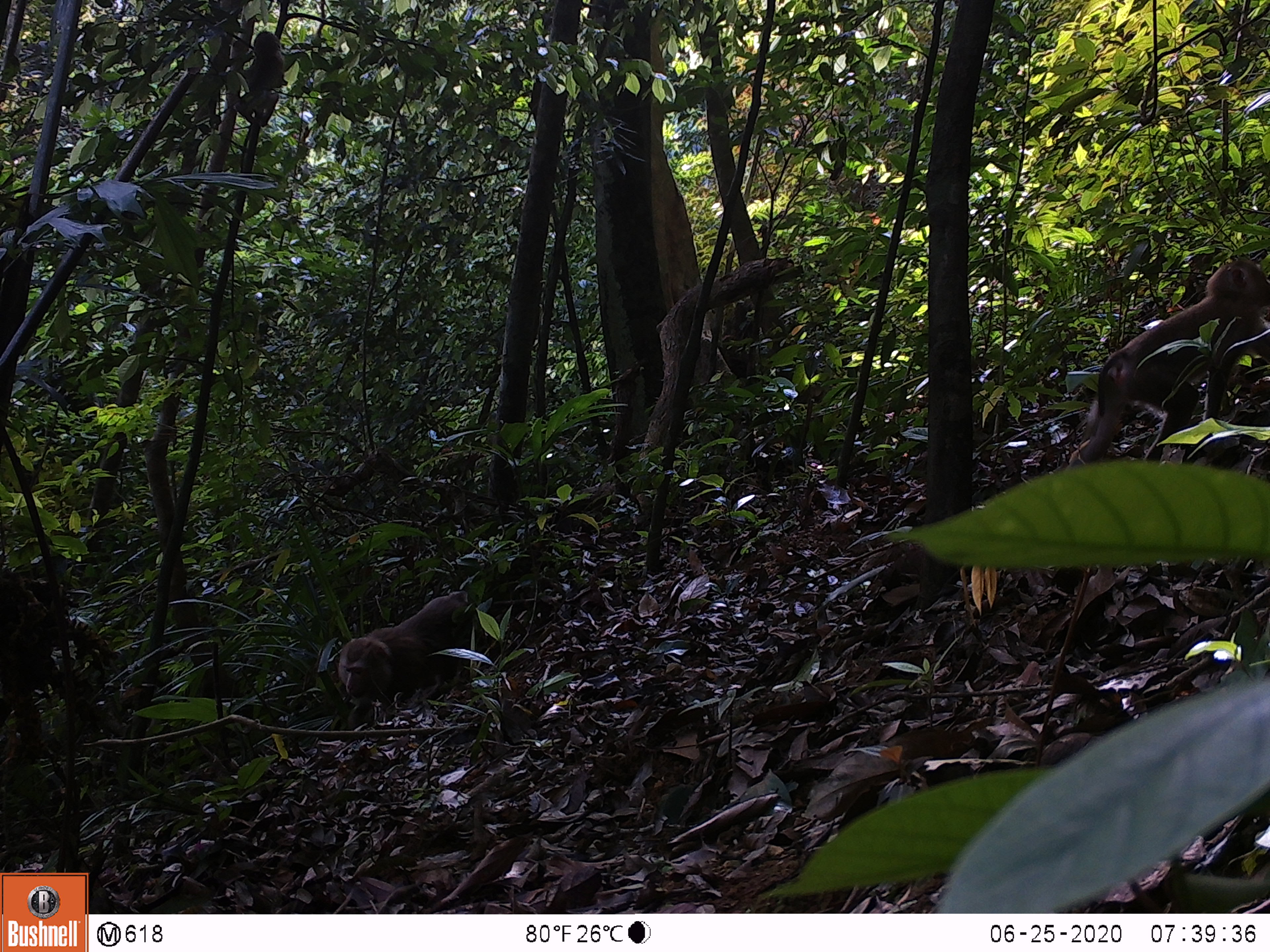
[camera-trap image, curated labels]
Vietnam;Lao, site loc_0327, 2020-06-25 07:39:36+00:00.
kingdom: Animalia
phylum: Chordata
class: Mammalia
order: Primates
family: Cercopithecidae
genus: Macaca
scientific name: Macaca nemestrina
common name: pig-tailed macaque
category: pig tailed macaque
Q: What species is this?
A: Pig tailed macaque (pig-tailed macaque) (Macaca nemestrina).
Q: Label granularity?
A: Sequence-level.